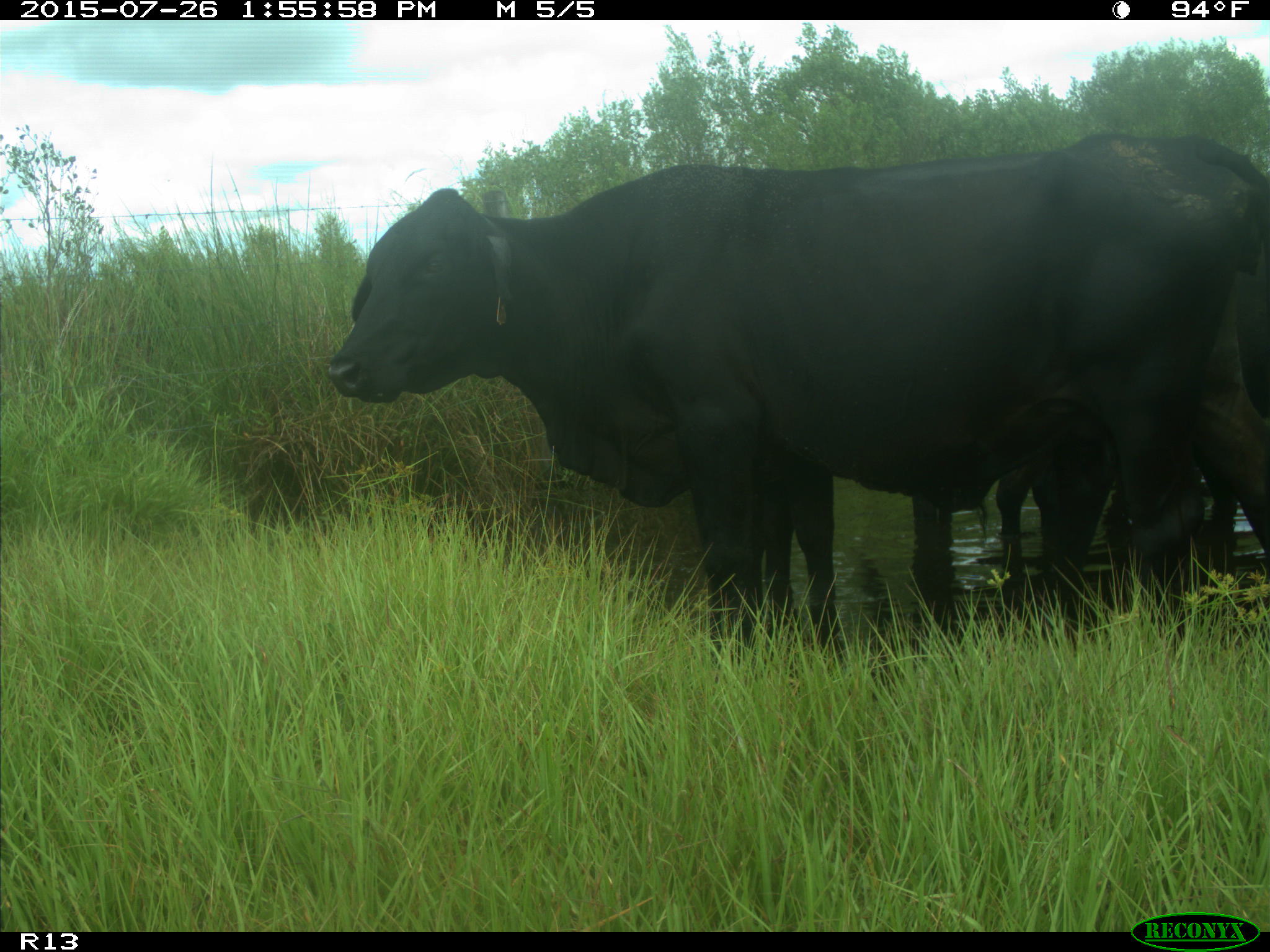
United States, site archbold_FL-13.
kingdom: Animalia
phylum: Chordata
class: Mammalia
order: Artiodactyla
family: Bovidae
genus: Bos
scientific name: Bos taurus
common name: domestic cow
Bos taurus (domestic cow).